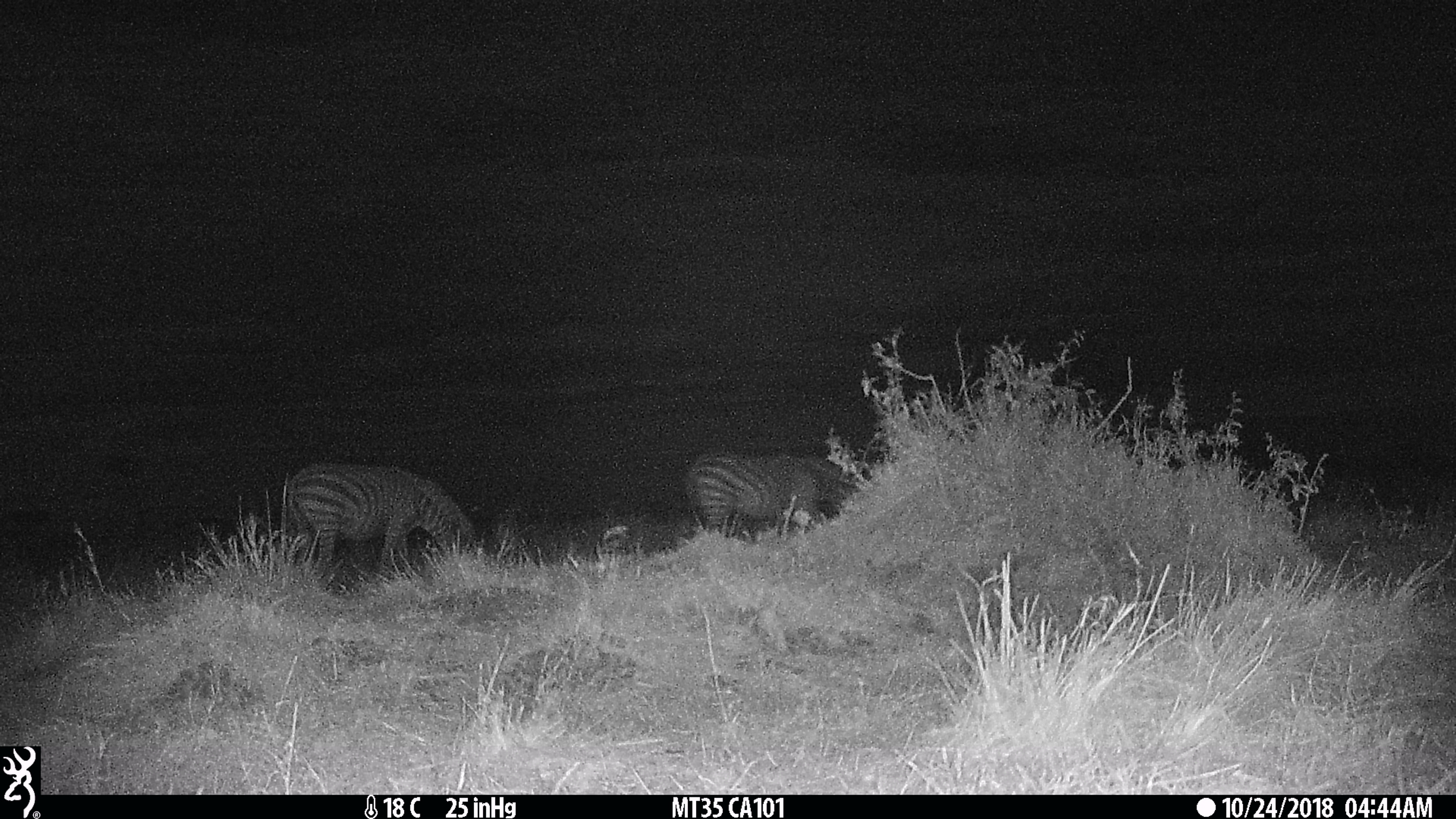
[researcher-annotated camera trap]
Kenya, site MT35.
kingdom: Animalia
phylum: Chordata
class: Mammalia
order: Perissodactyla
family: Equidae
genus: Equus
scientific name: Equus quagga burchellii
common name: burchell's zebra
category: zebra